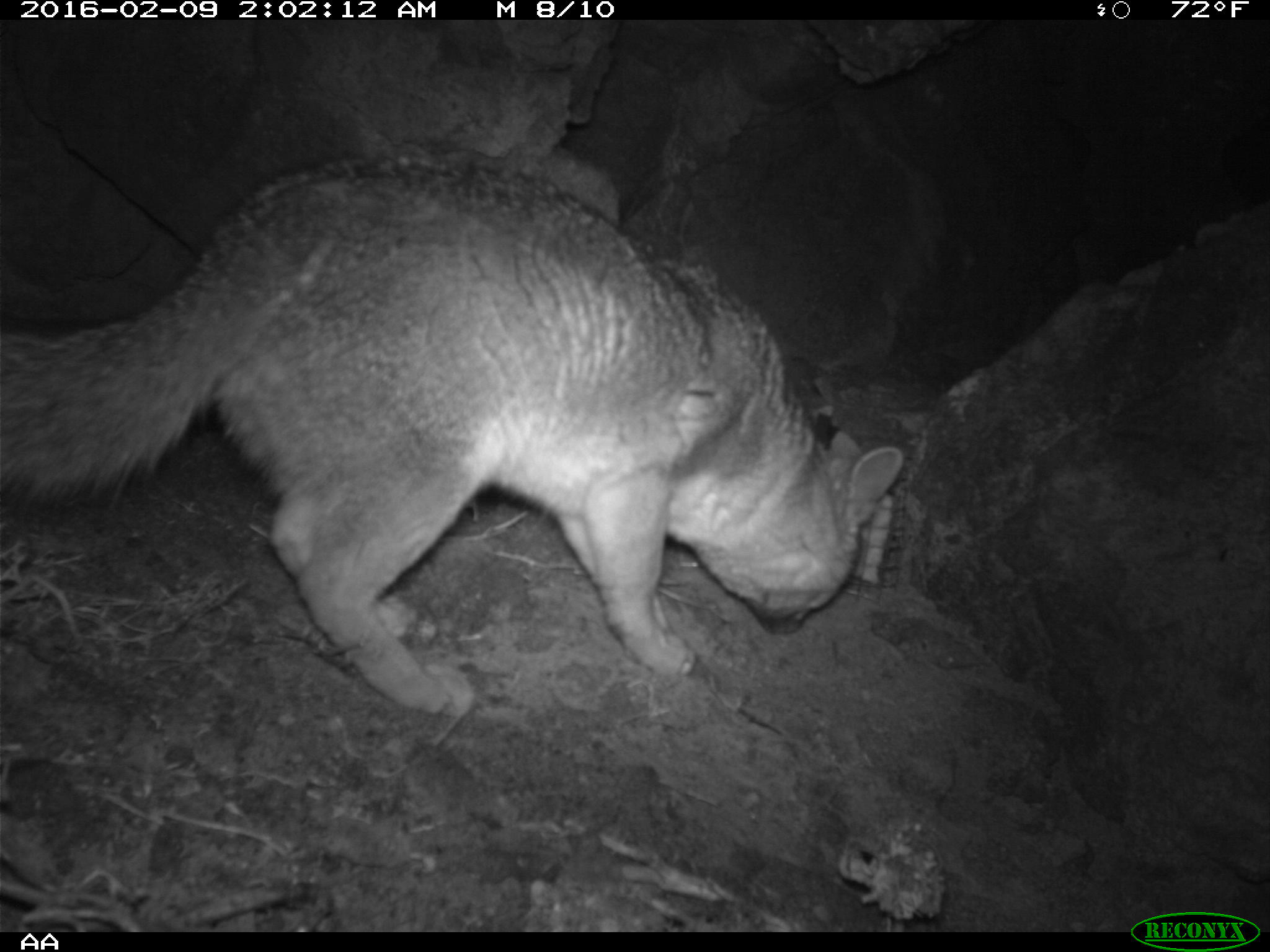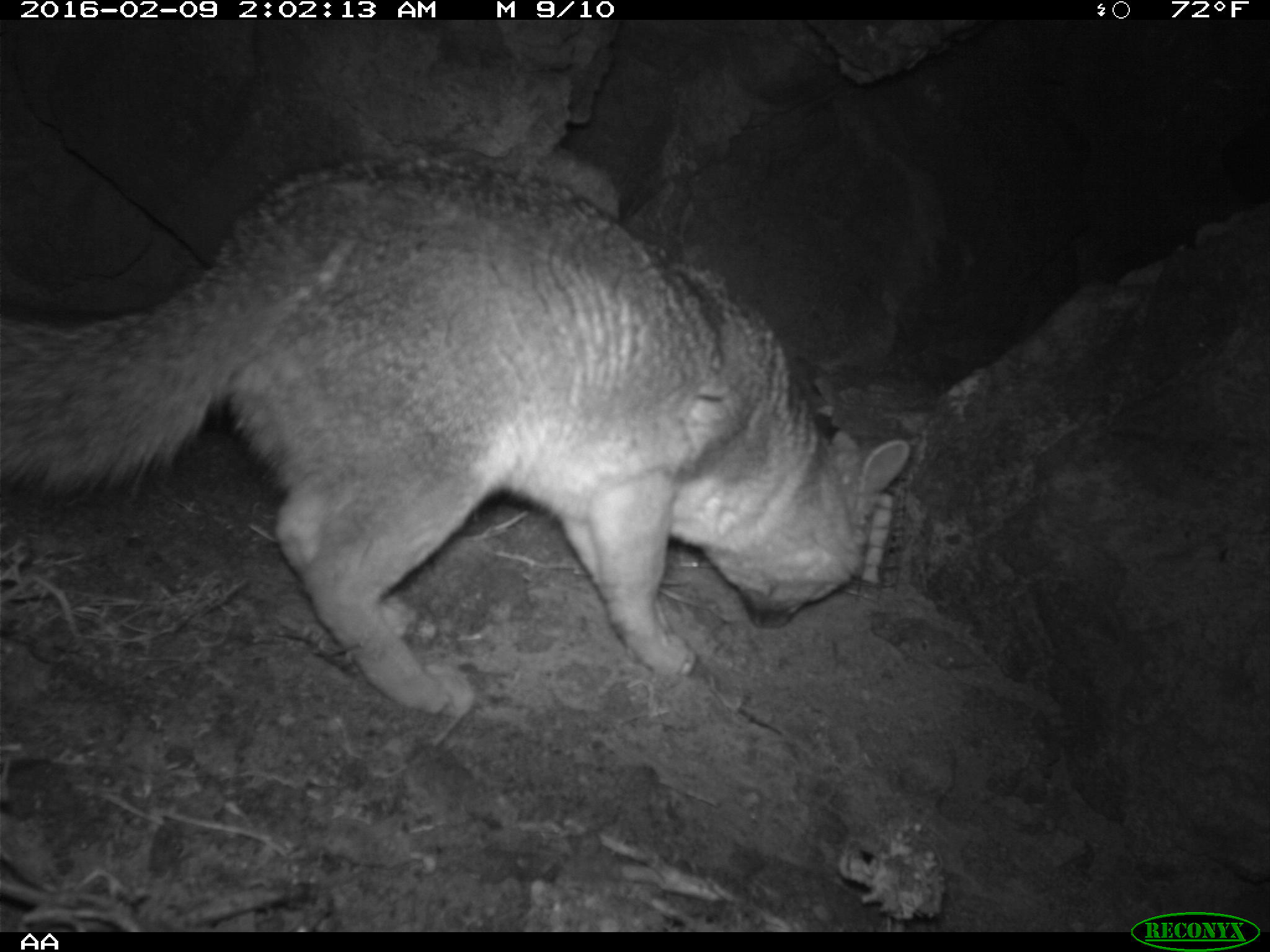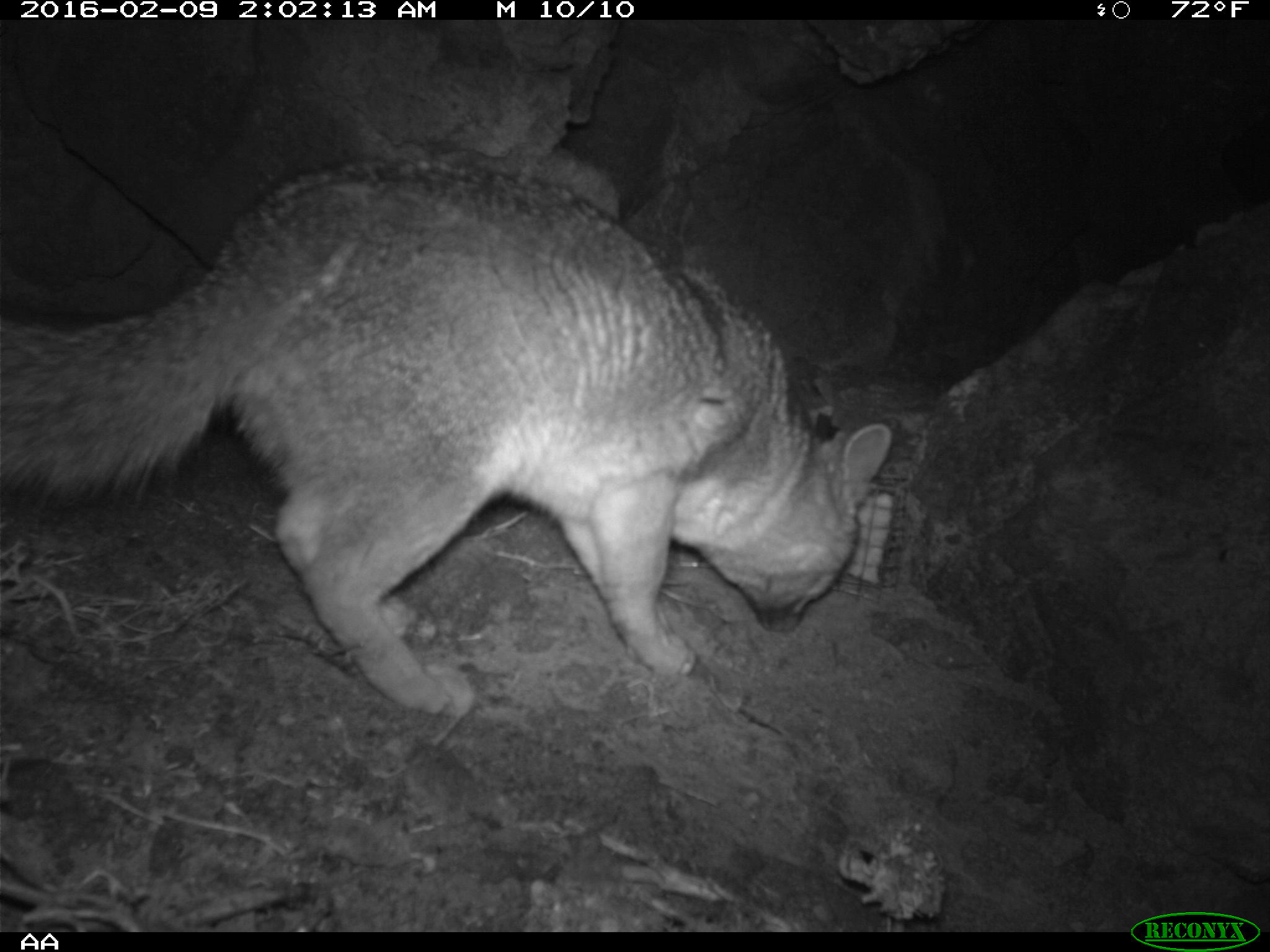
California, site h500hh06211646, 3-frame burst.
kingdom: Animalia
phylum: Chordata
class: Mammalia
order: Carnivora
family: Canidae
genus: Urocyon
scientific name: Urocyon littoralis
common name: island fox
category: fox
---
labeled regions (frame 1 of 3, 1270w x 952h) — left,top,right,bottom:
fox: 0,149,900,715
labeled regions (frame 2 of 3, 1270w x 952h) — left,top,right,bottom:
fox: 0,150,910,716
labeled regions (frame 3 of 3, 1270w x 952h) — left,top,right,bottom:
fox: 0,155,891,713